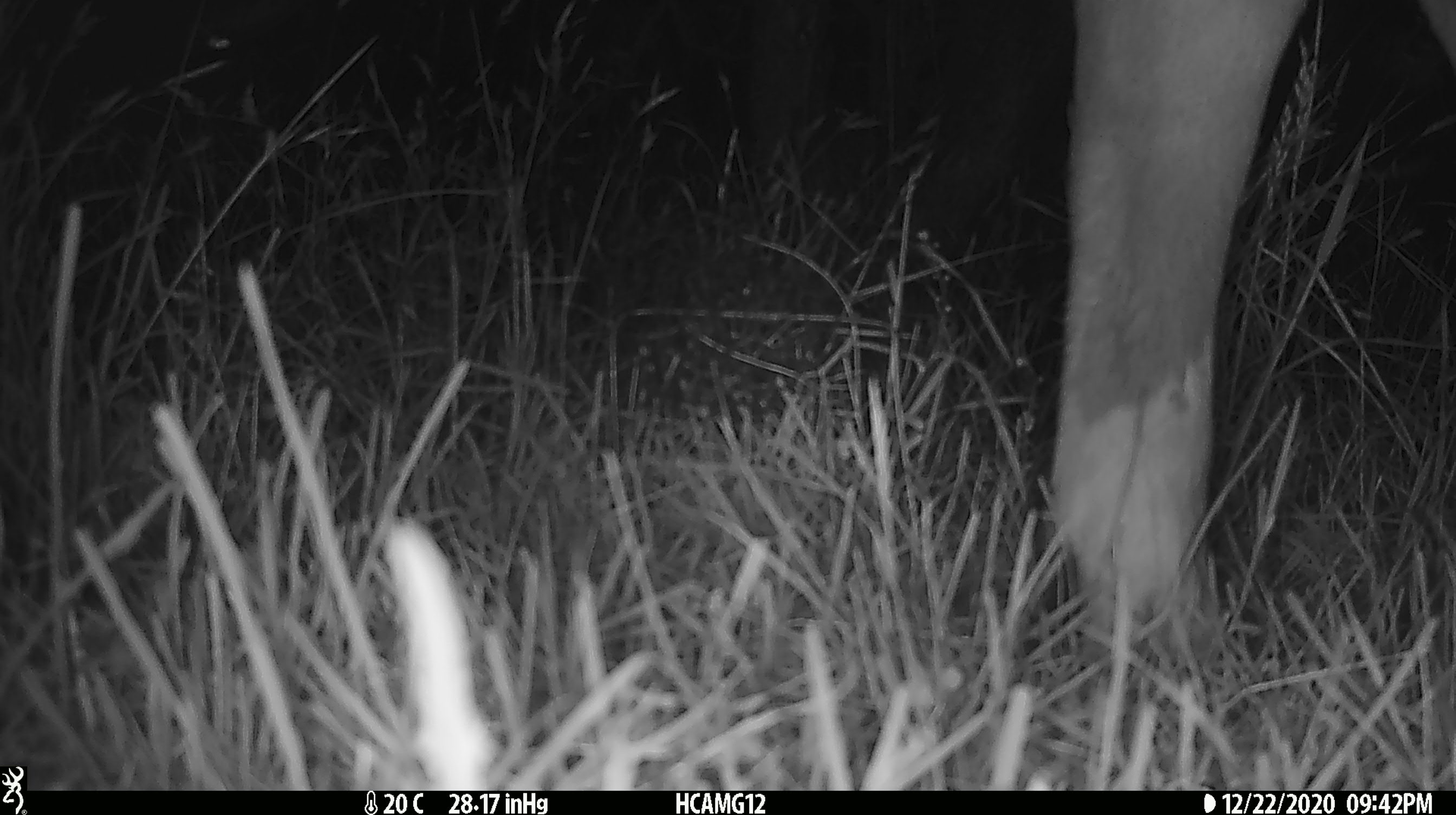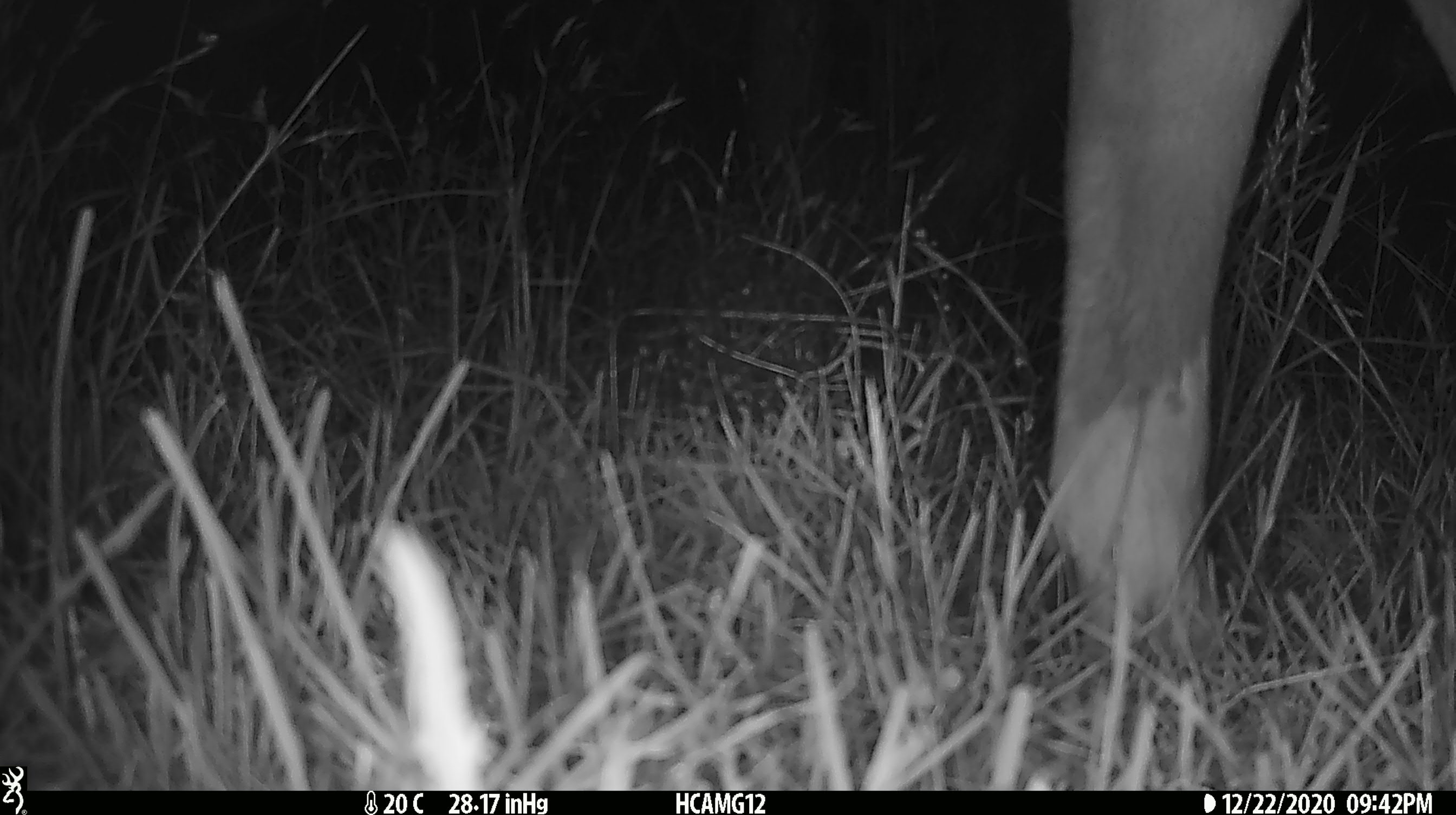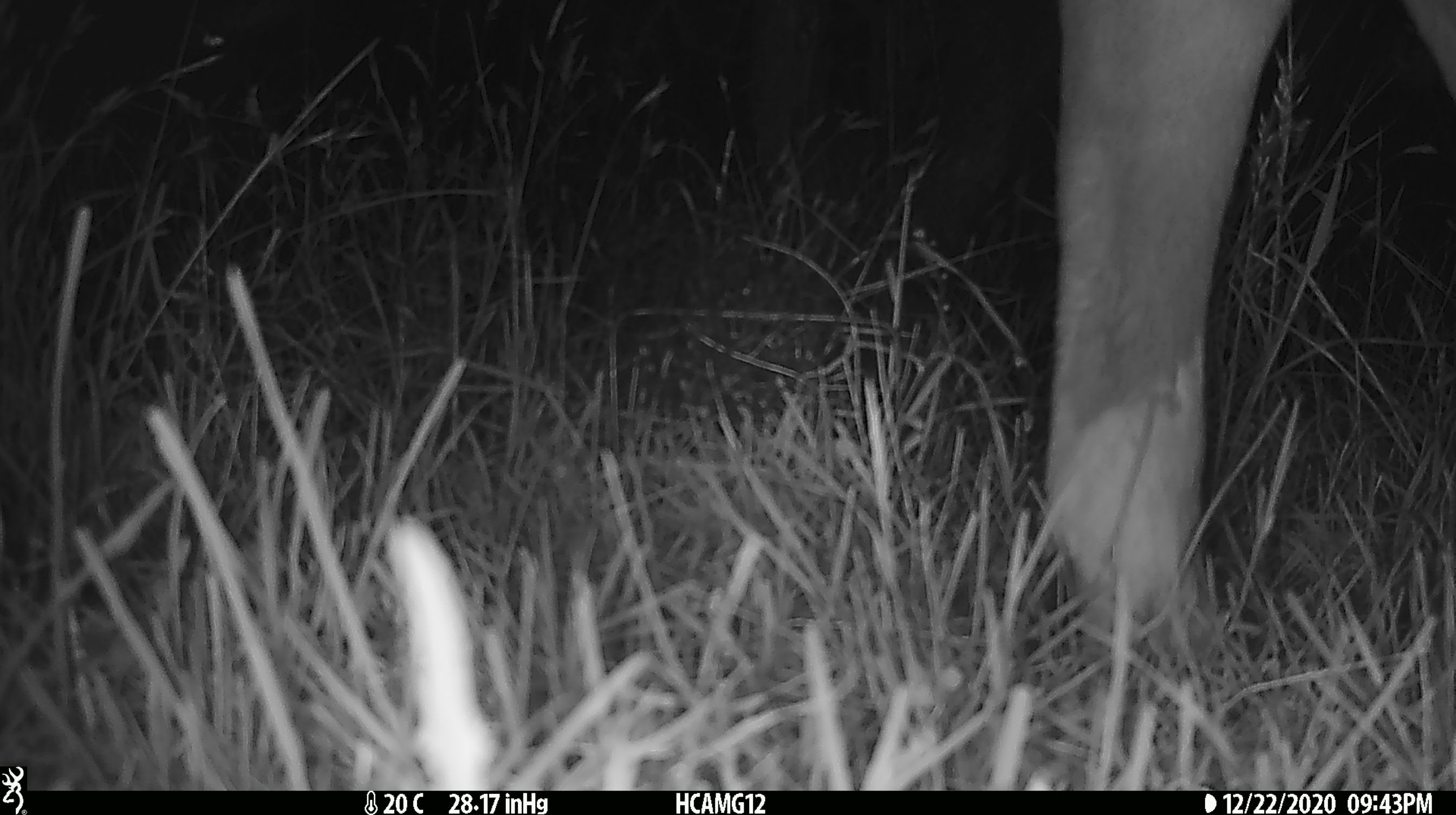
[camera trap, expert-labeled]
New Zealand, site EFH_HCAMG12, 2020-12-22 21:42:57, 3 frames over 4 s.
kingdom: Animalia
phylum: Chordata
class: Mammalia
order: Artiodactyla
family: Bovidae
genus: Bos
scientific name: Bos taurus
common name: domestic cow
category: cow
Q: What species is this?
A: Cow (domestic cow) (Bos taurus).